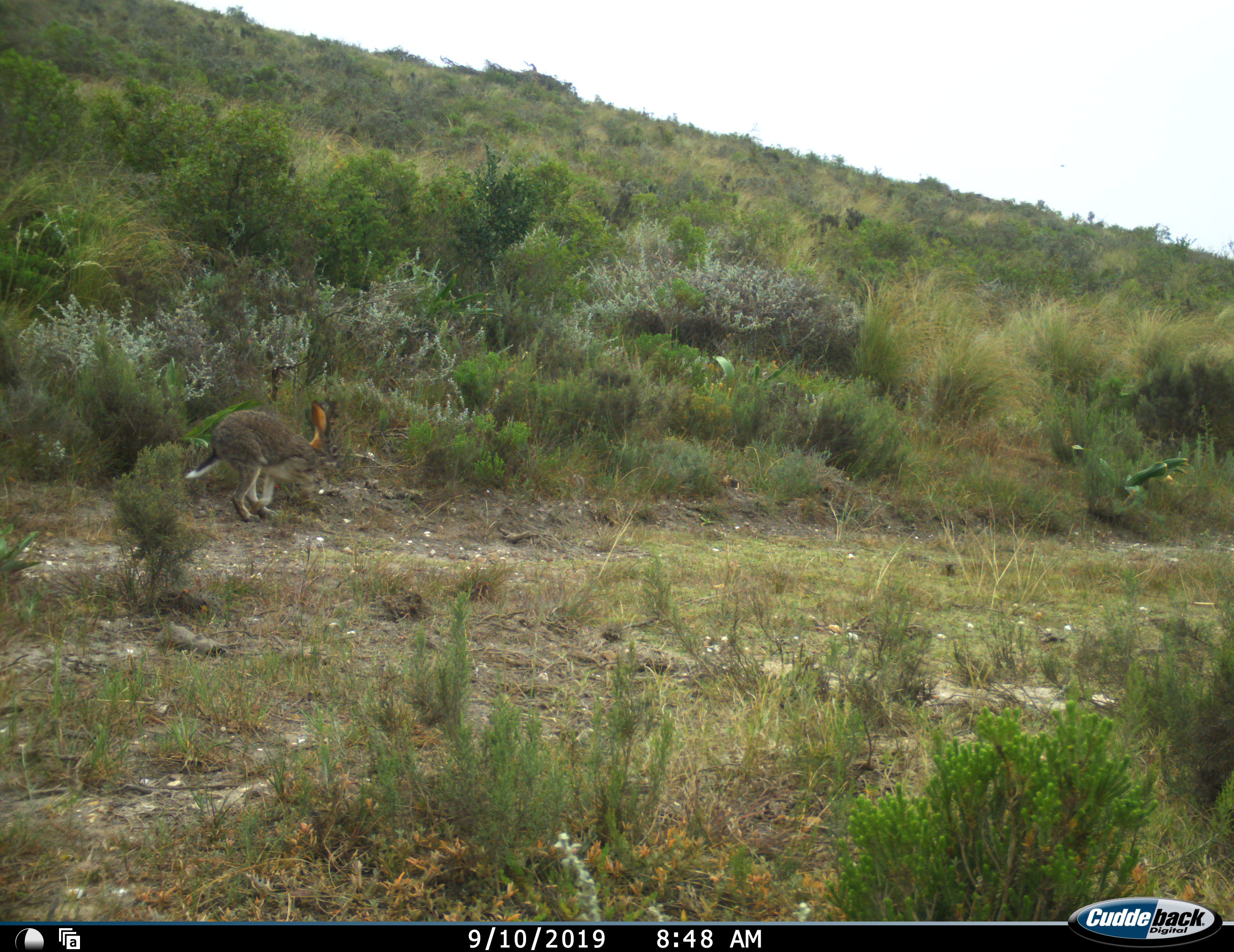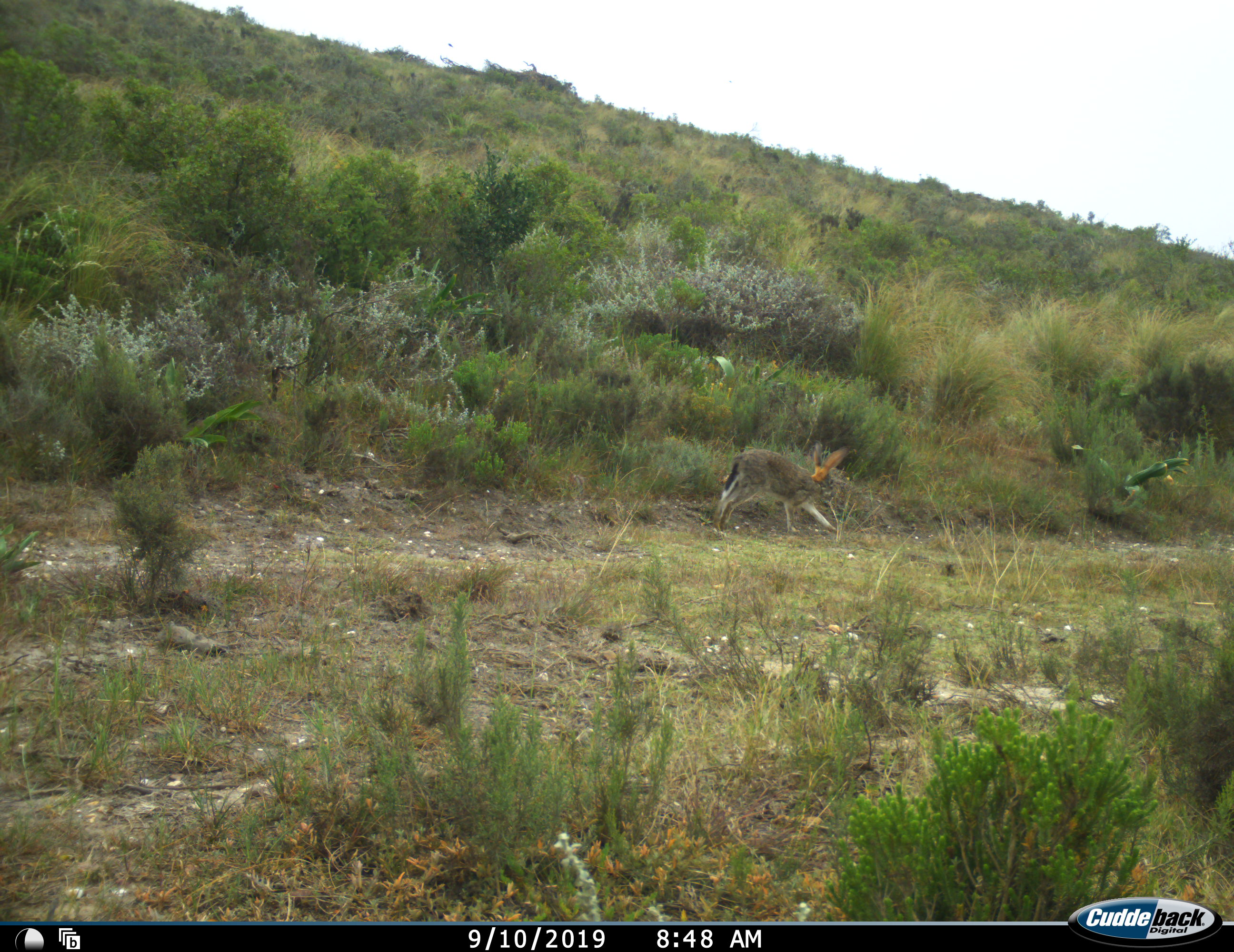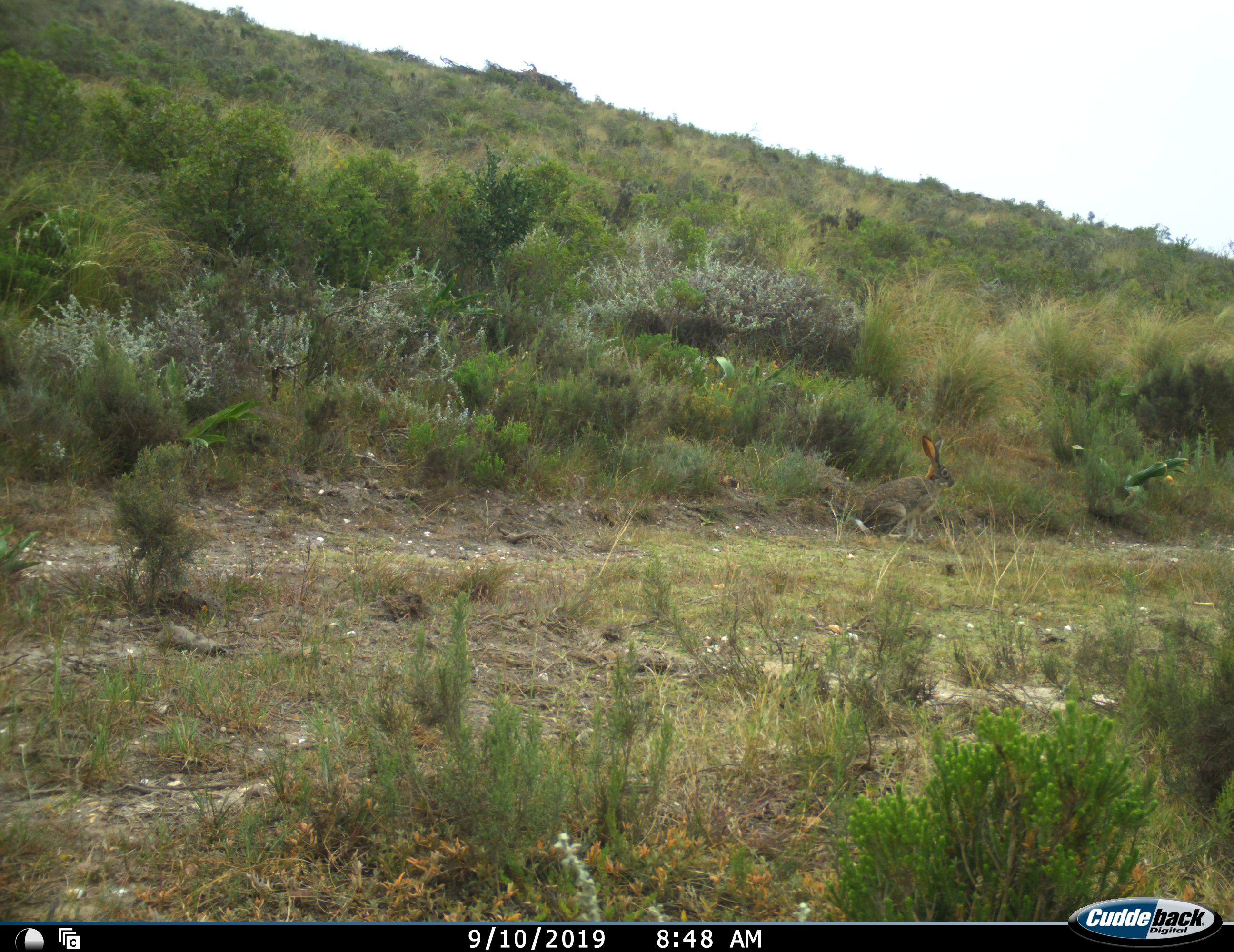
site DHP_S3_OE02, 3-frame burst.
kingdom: Animalia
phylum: Chordata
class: Mammalia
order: Lagomorpha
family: Leporidae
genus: Lepus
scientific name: Lepus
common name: hare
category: hareunknown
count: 1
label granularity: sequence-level